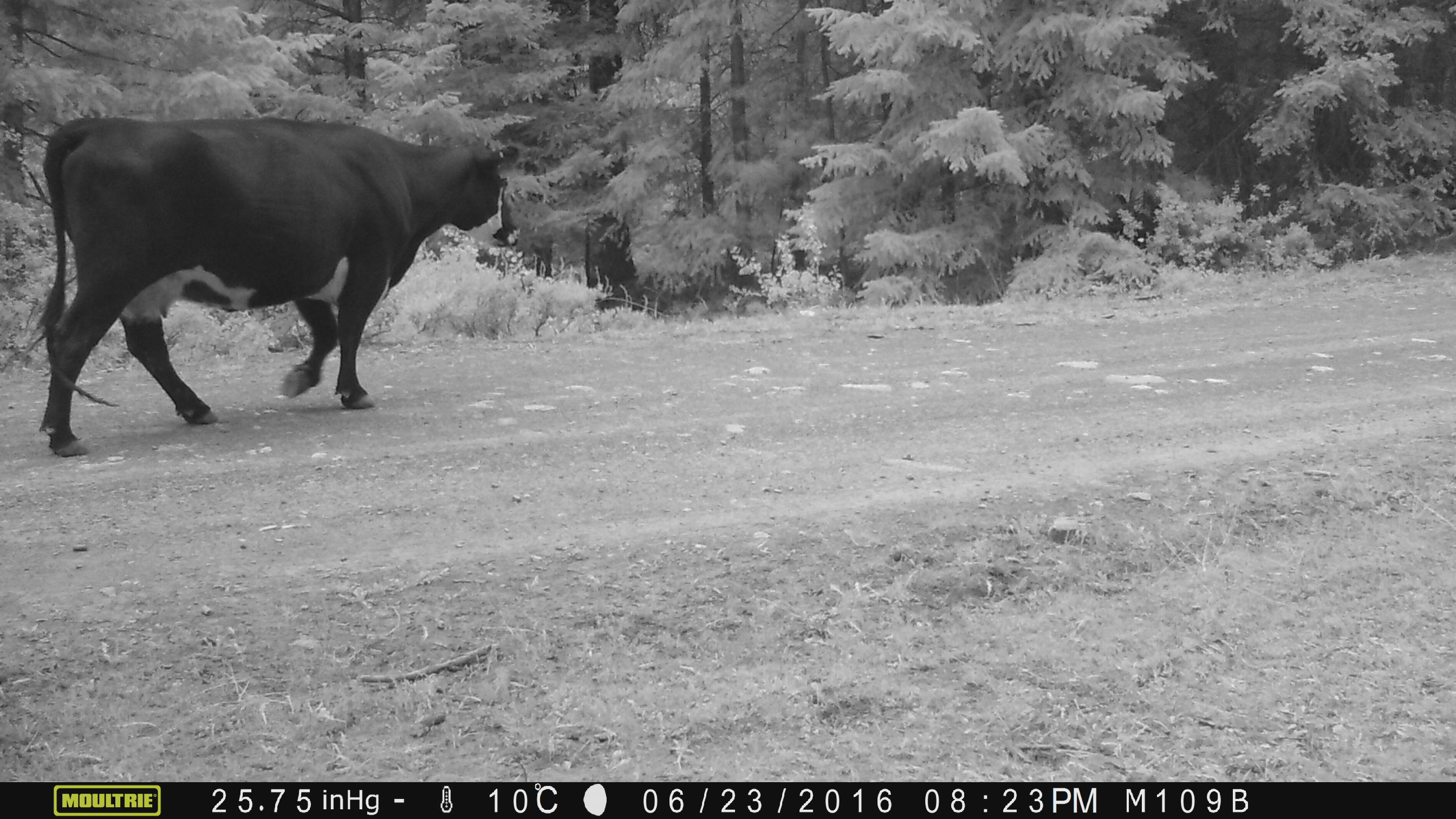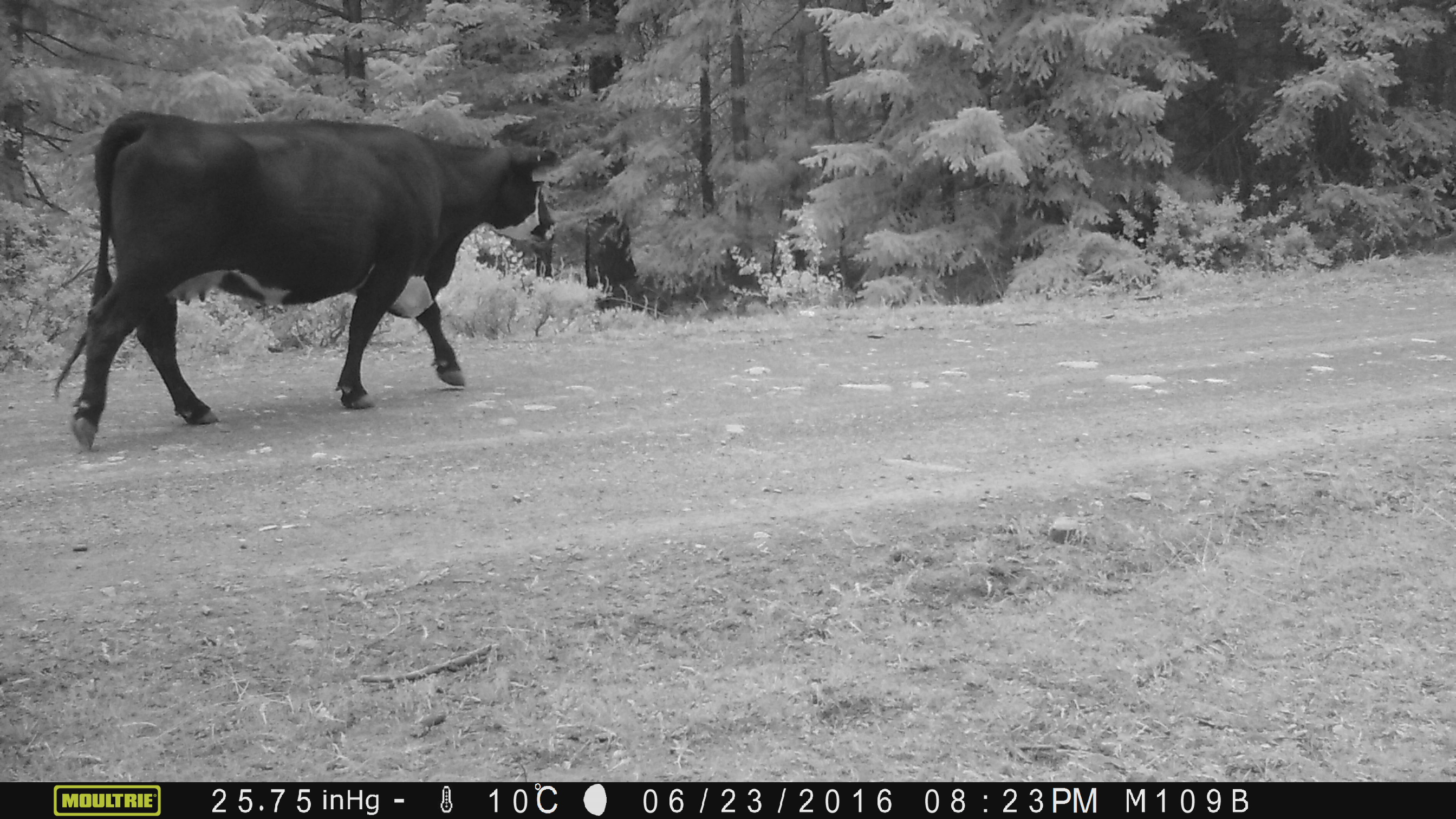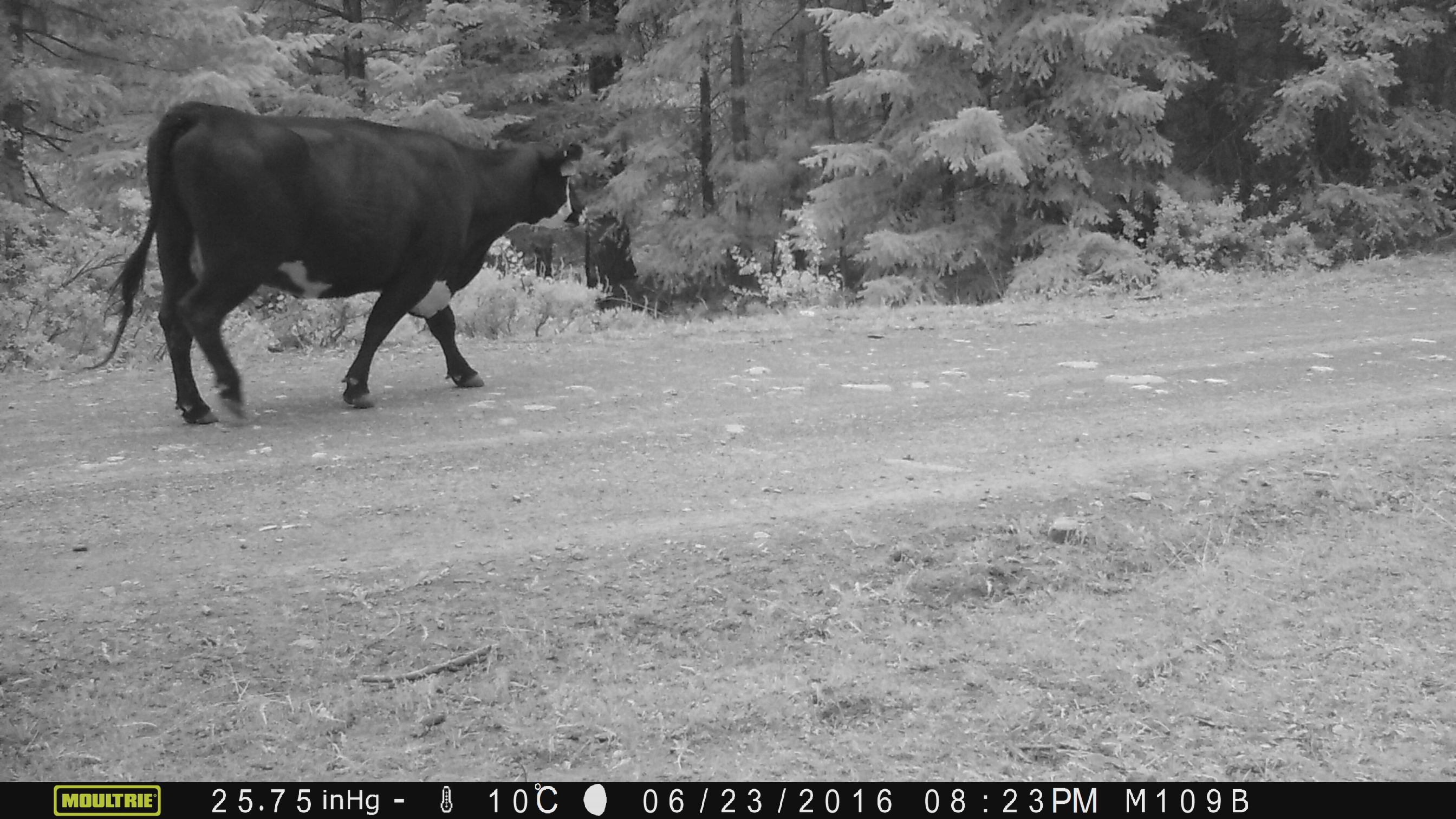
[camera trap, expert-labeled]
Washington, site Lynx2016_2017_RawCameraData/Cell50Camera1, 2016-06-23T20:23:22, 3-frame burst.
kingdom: Animalia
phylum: Chordata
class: Mammalia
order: Artiodactyla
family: Bovidae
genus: Bos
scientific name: Bos taurus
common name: domestic cattle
Domestic cattle (Bos taurus). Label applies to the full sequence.